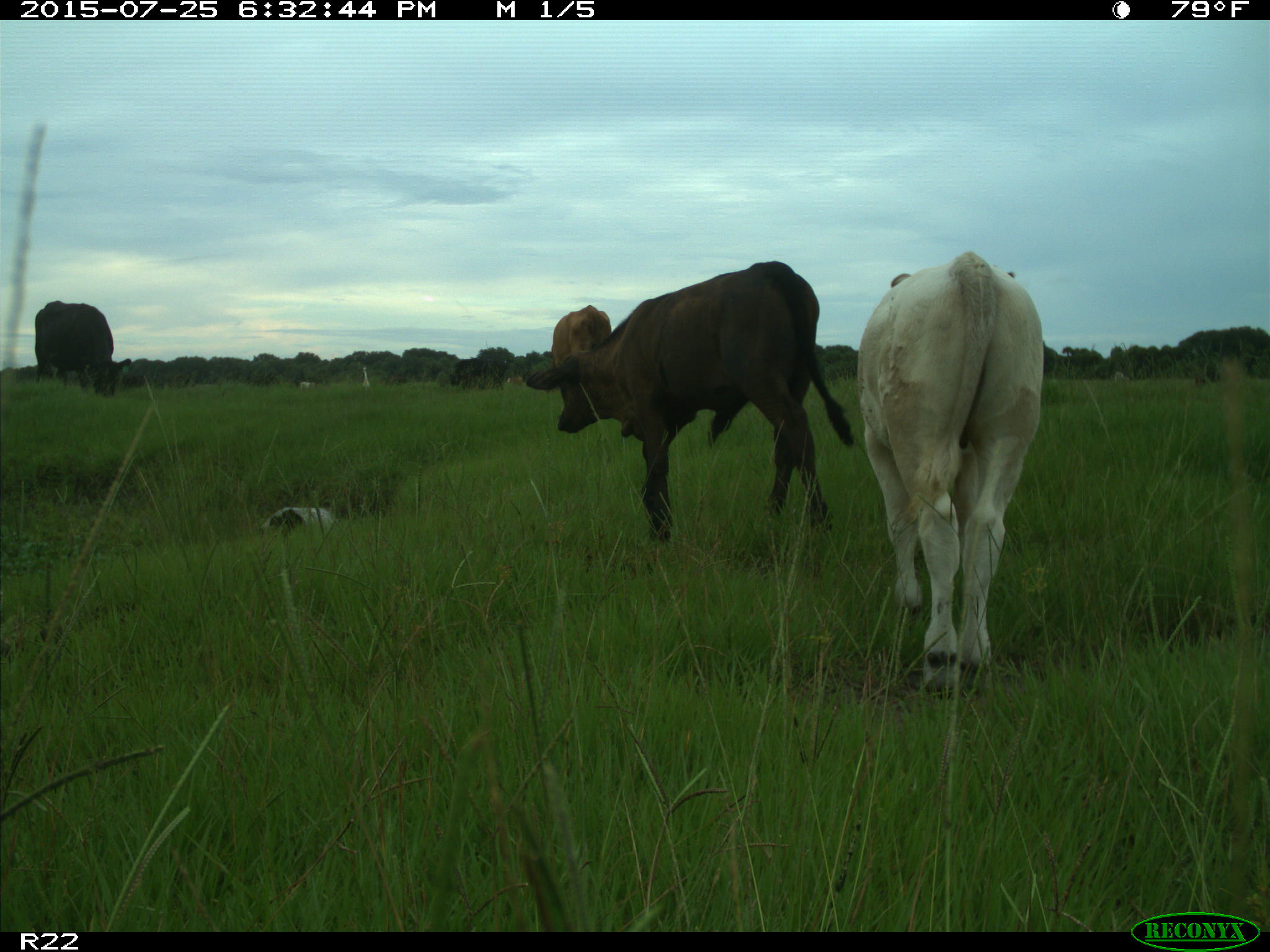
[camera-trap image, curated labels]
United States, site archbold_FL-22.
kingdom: Animalia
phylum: Chordata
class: Mammalia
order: Artiodactyla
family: Bovidae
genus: Bos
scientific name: Bos taurus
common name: domestic cow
Bos taurus (domestic cow).